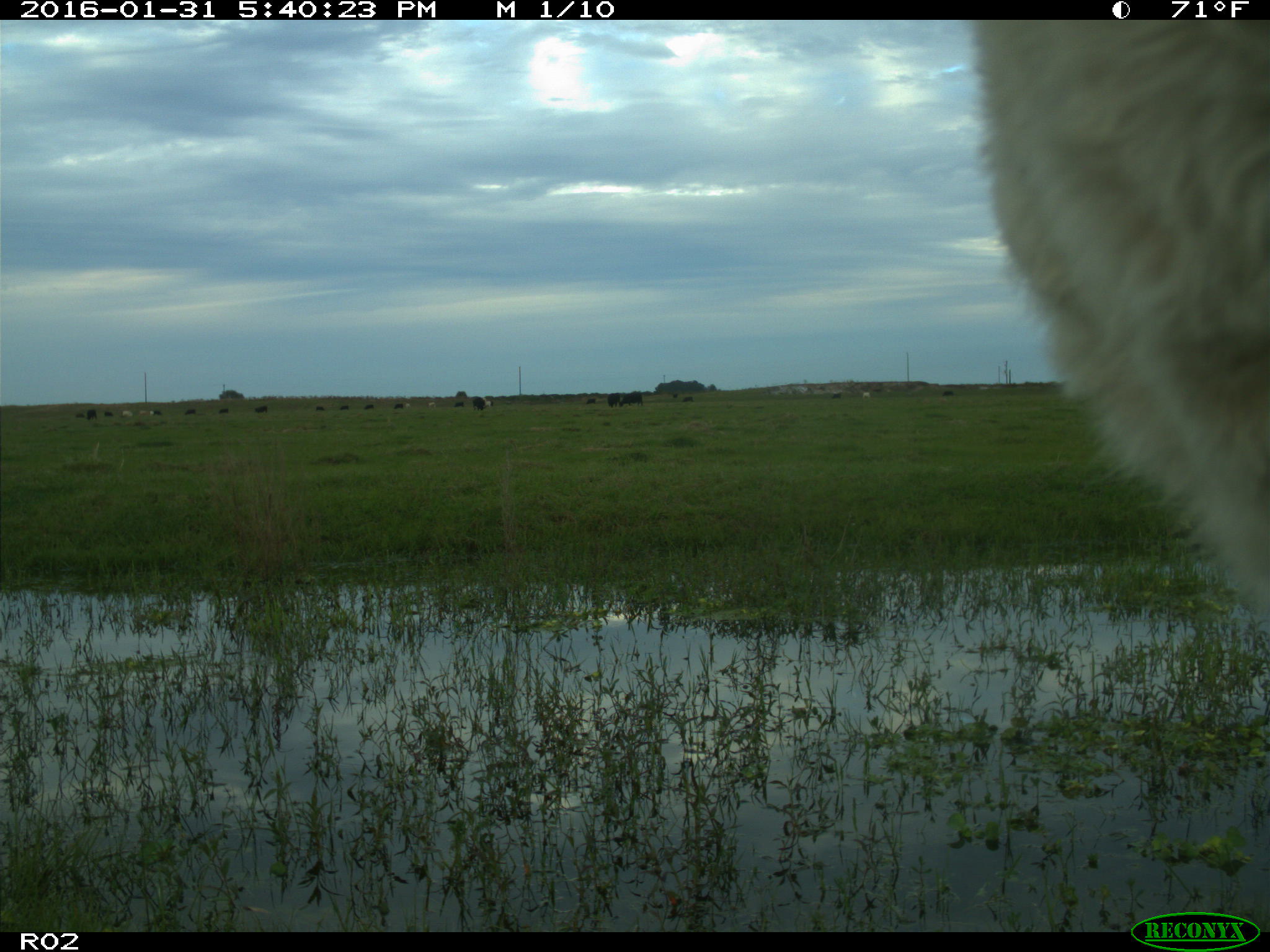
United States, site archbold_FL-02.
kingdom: Animalia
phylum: Chordata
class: Mammalia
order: Artiodactyla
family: Bovidae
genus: Bos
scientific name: Bos taurus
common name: domestic cow